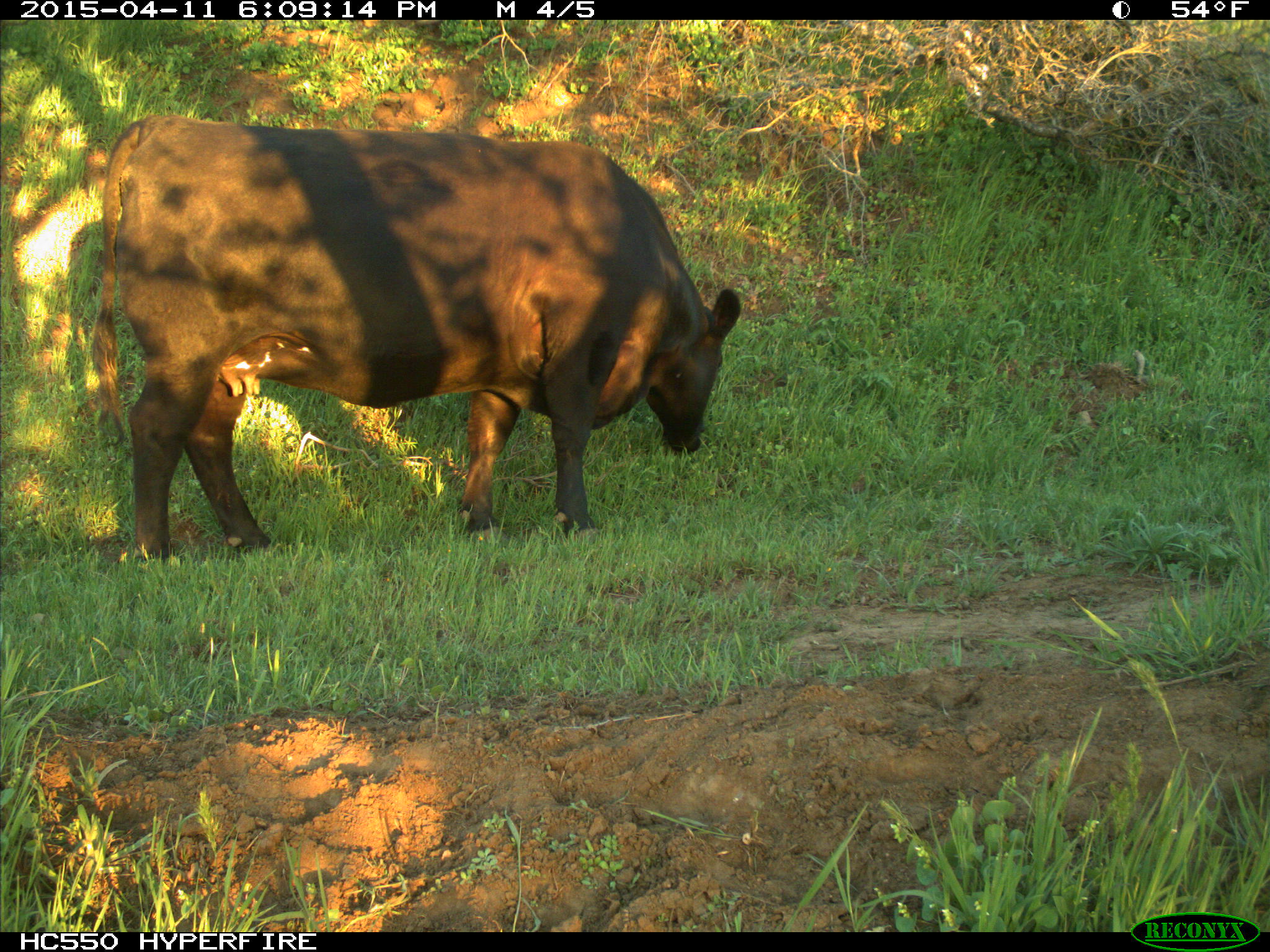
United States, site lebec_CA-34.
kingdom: Animalia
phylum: Chordata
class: Mammalia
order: Artiodactyla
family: Bovidae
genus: Bos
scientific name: Bos taurus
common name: domestic cow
Bos taurus (domestic cow).